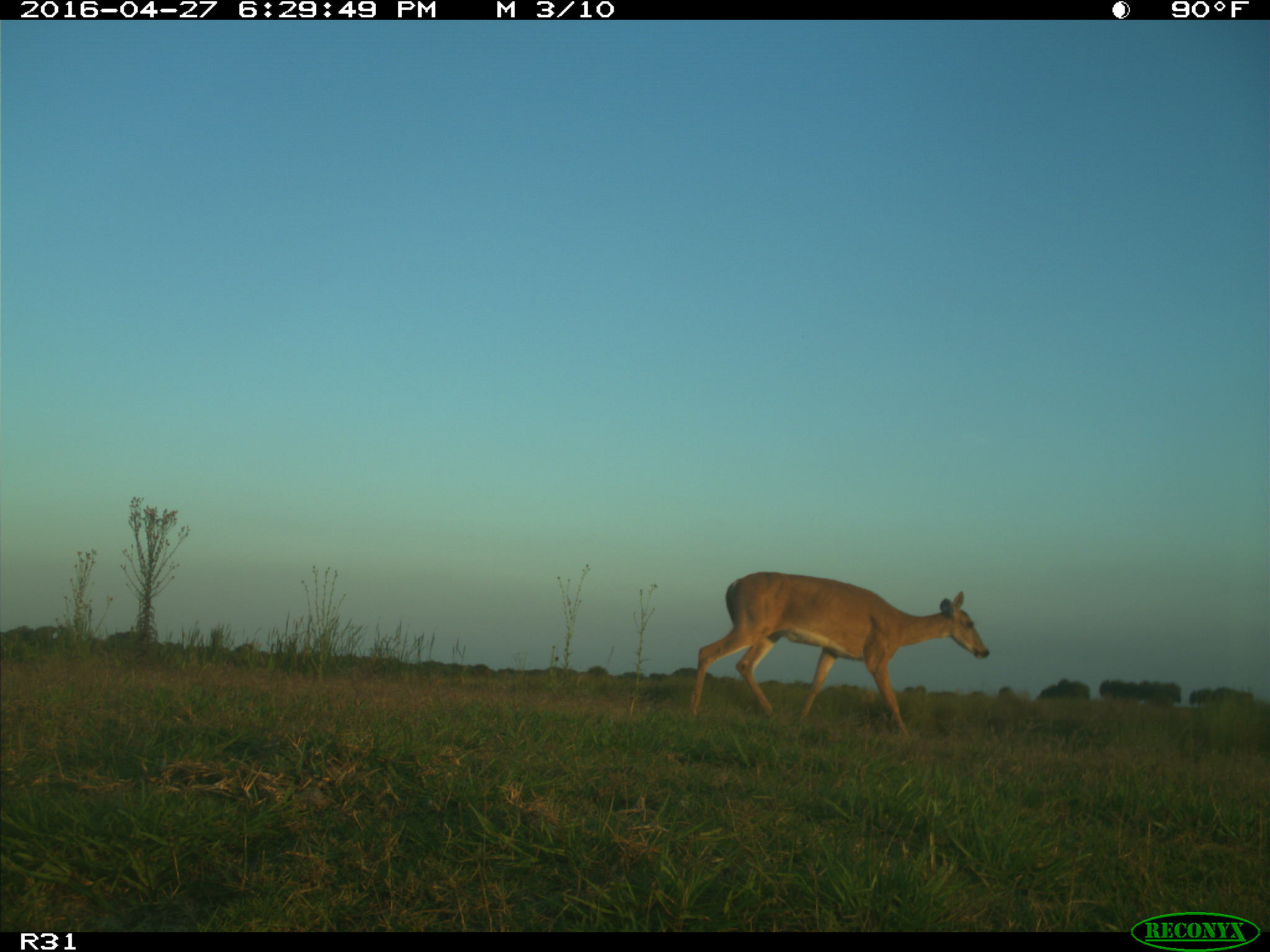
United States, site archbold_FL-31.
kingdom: Animalia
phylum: Chordata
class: Mammalia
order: Artiodactyla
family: Cervidae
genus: Odocoileus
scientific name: Odocoileus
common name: deer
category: unidentified deer